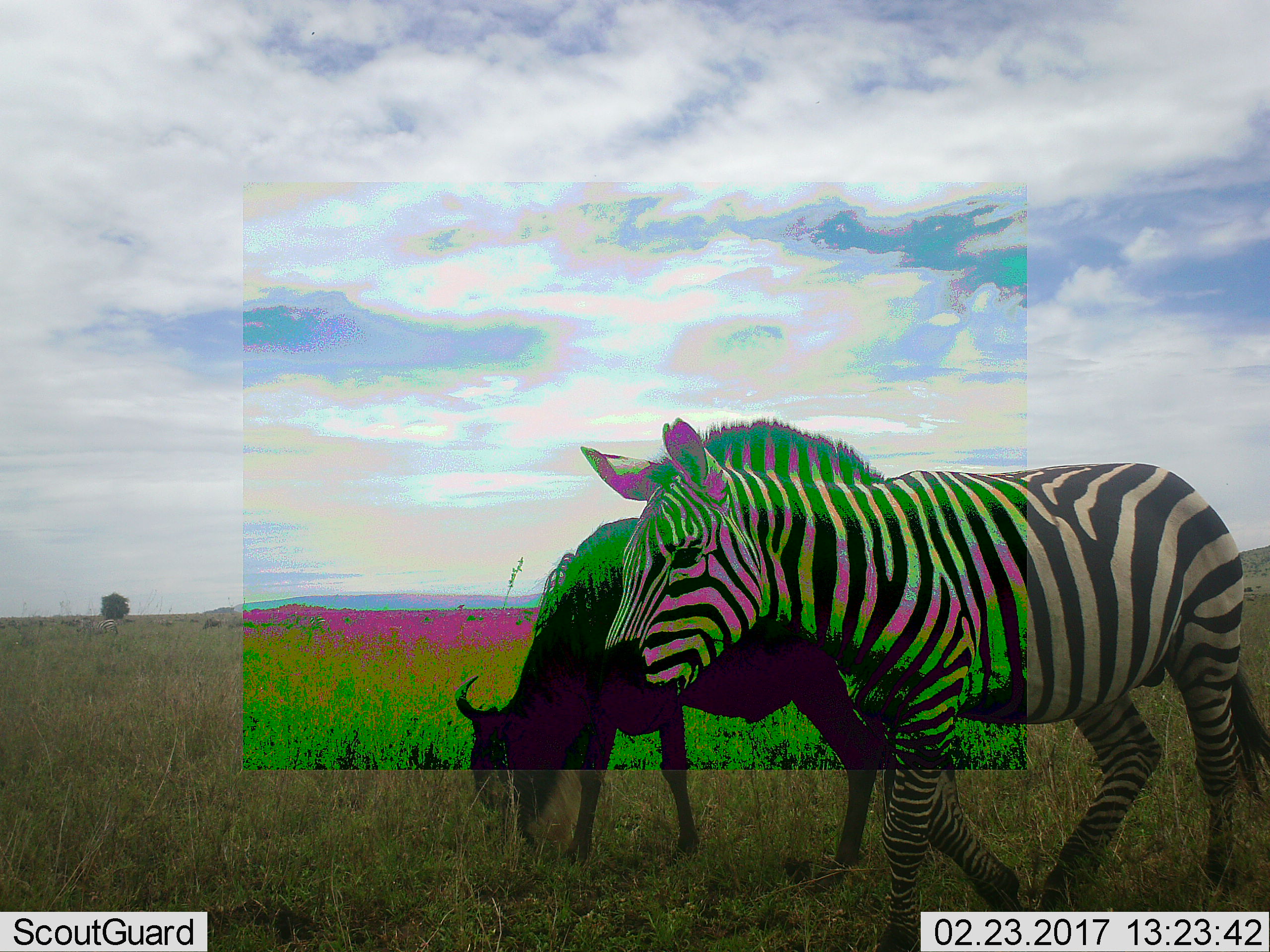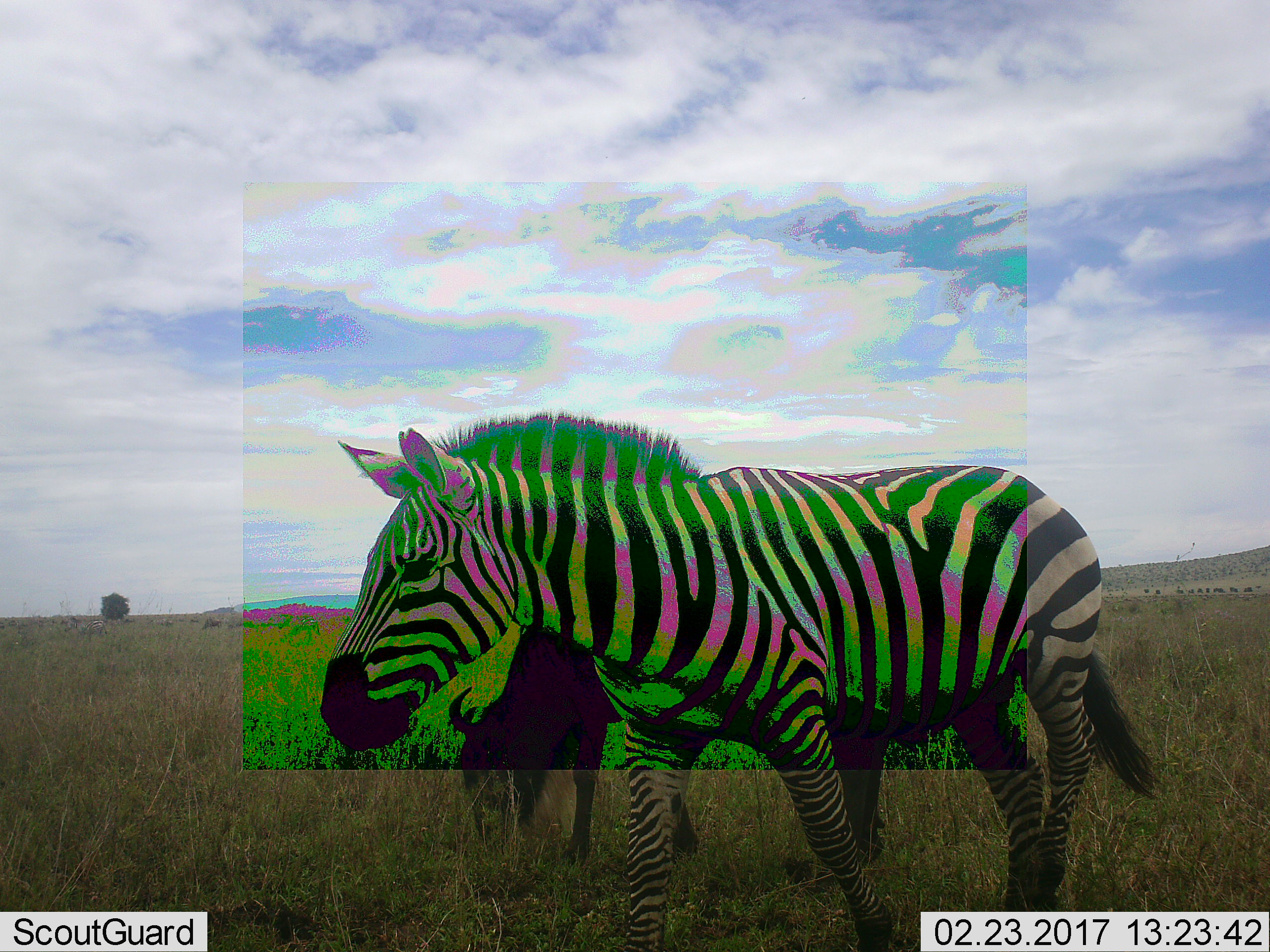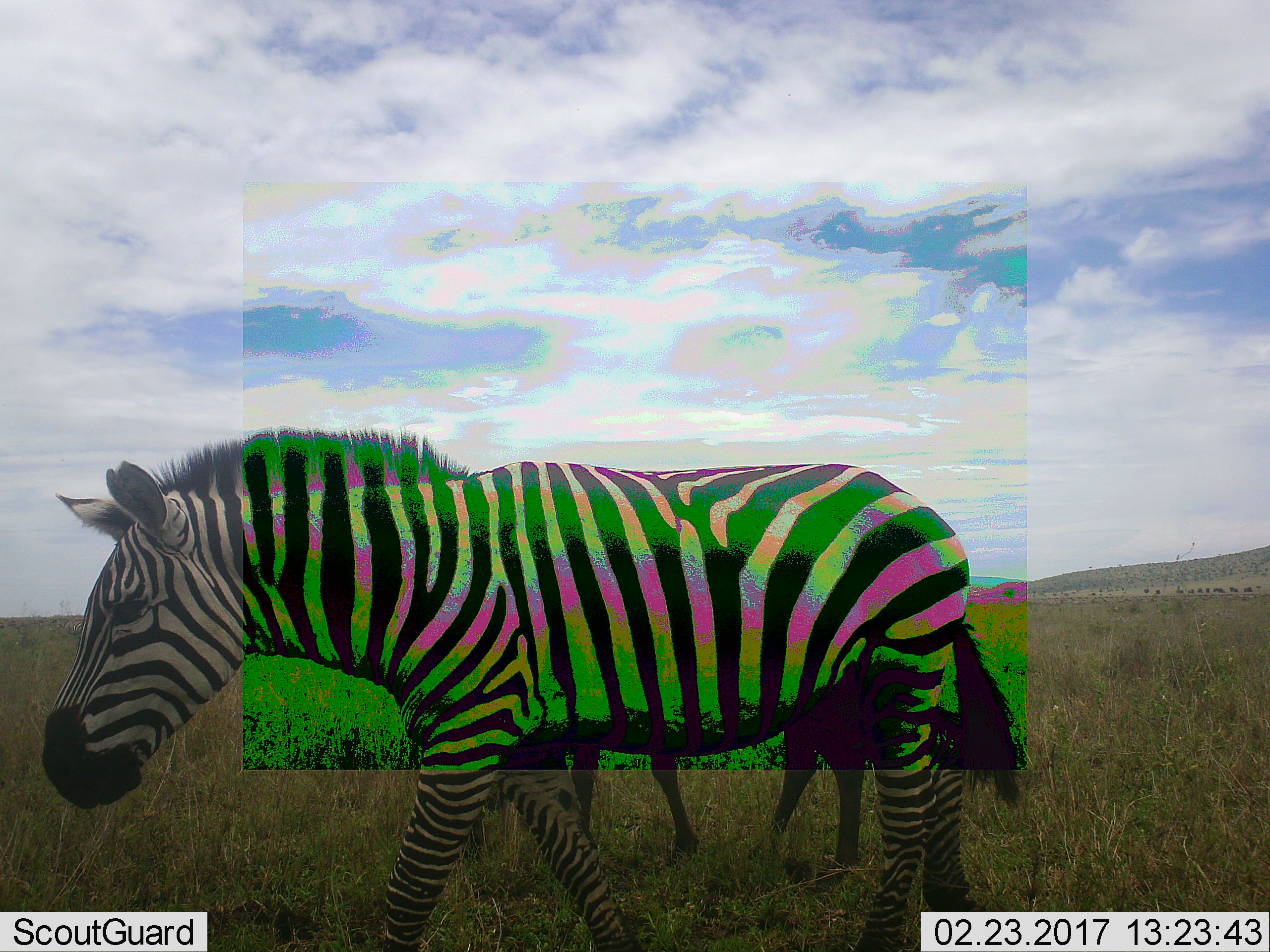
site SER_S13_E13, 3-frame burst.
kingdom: Animalia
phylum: Chordata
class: Mammalia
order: Artiodactyla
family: Bovidae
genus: Connochaetes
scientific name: Connochaetes taurinus taurinus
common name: blue wildebeest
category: wildebeestblue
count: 1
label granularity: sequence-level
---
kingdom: Animalia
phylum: Chordata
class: Mammalia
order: Perissodactyla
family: Equidae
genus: Equus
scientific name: Equus quagga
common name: plains zebra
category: zebraplains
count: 1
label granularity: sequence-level